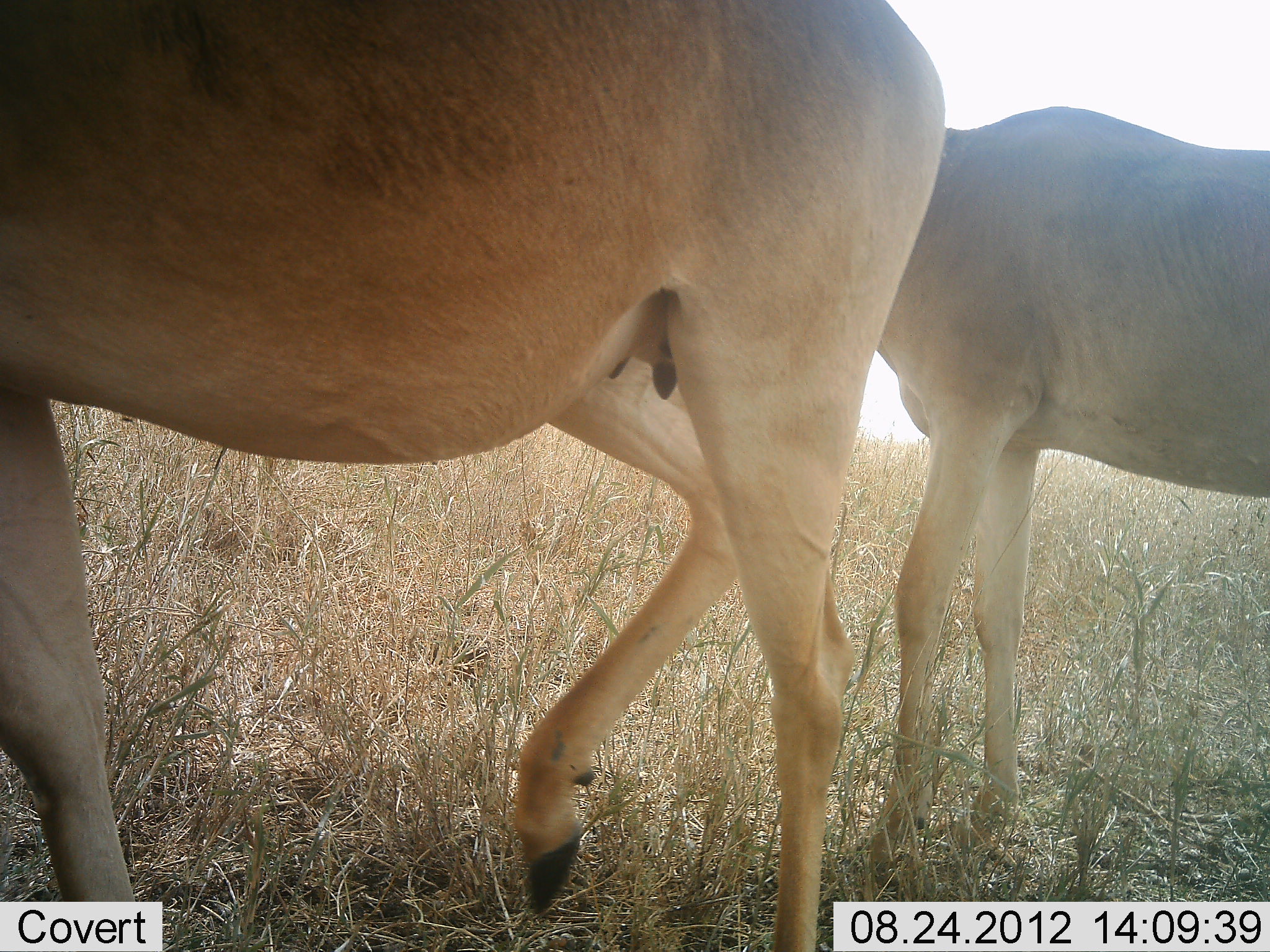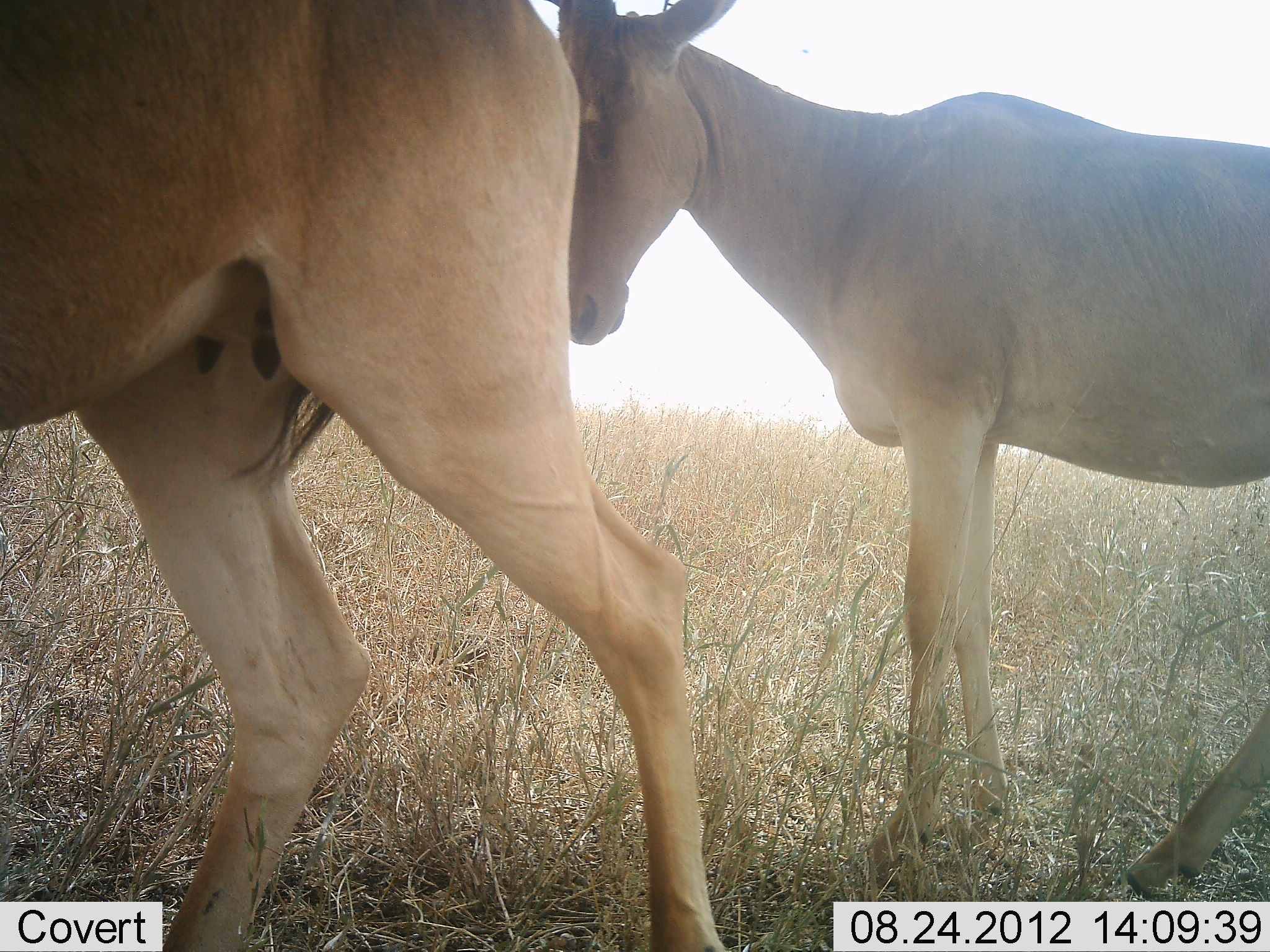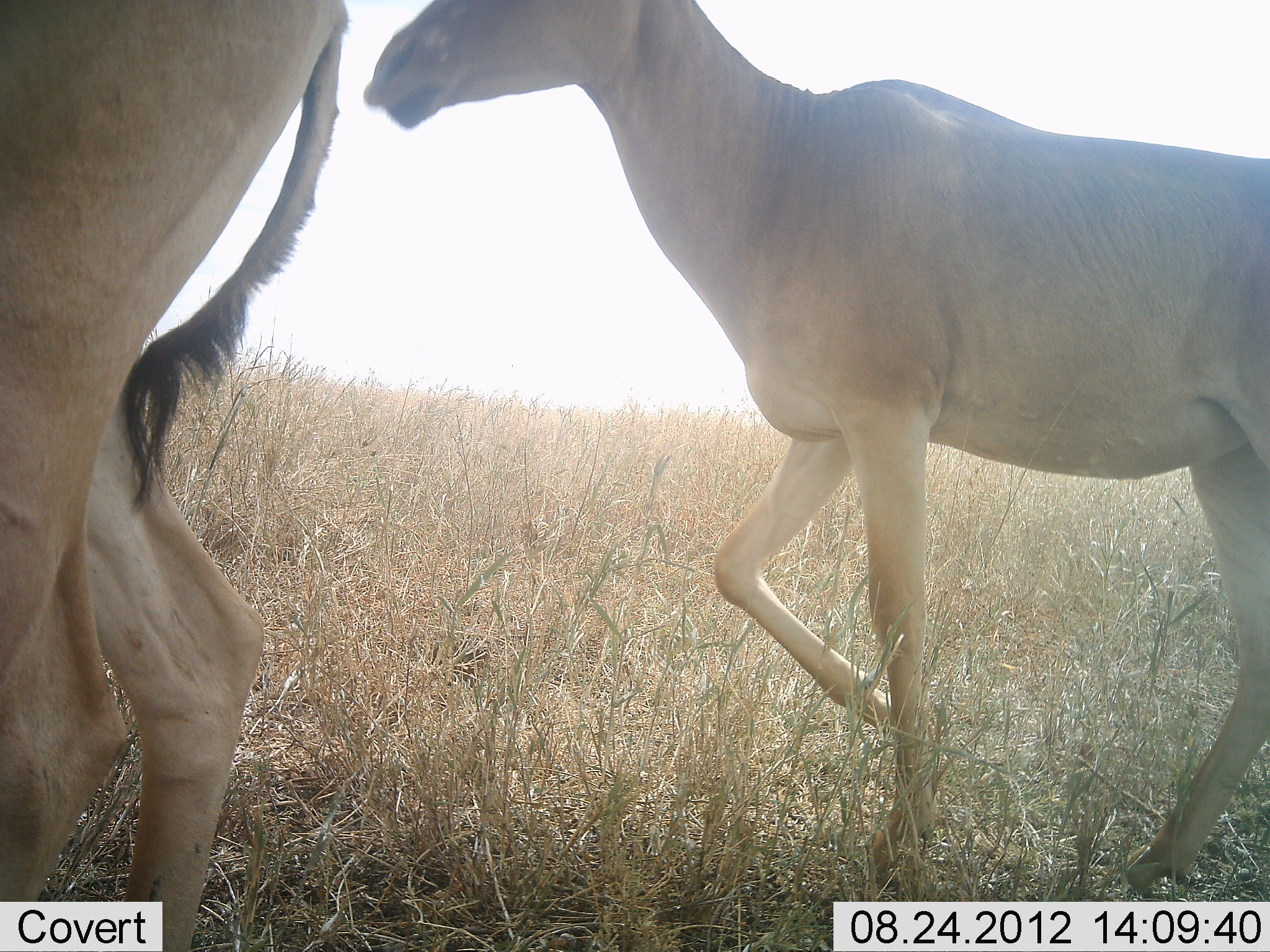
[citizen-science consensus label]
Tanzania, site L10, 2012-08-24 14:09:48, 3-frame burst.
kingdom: Animalia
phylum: Chordata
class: Mammalia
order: Artiodactyla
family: Bovidae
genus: Alcelaphus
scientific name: Alcelaphus buselaphus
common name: hartebeest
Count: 2.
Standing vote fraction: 30%.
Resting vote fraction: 0%.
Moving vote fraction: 80%.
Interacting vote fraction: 0%.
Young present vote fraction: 40%.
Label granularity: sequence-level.